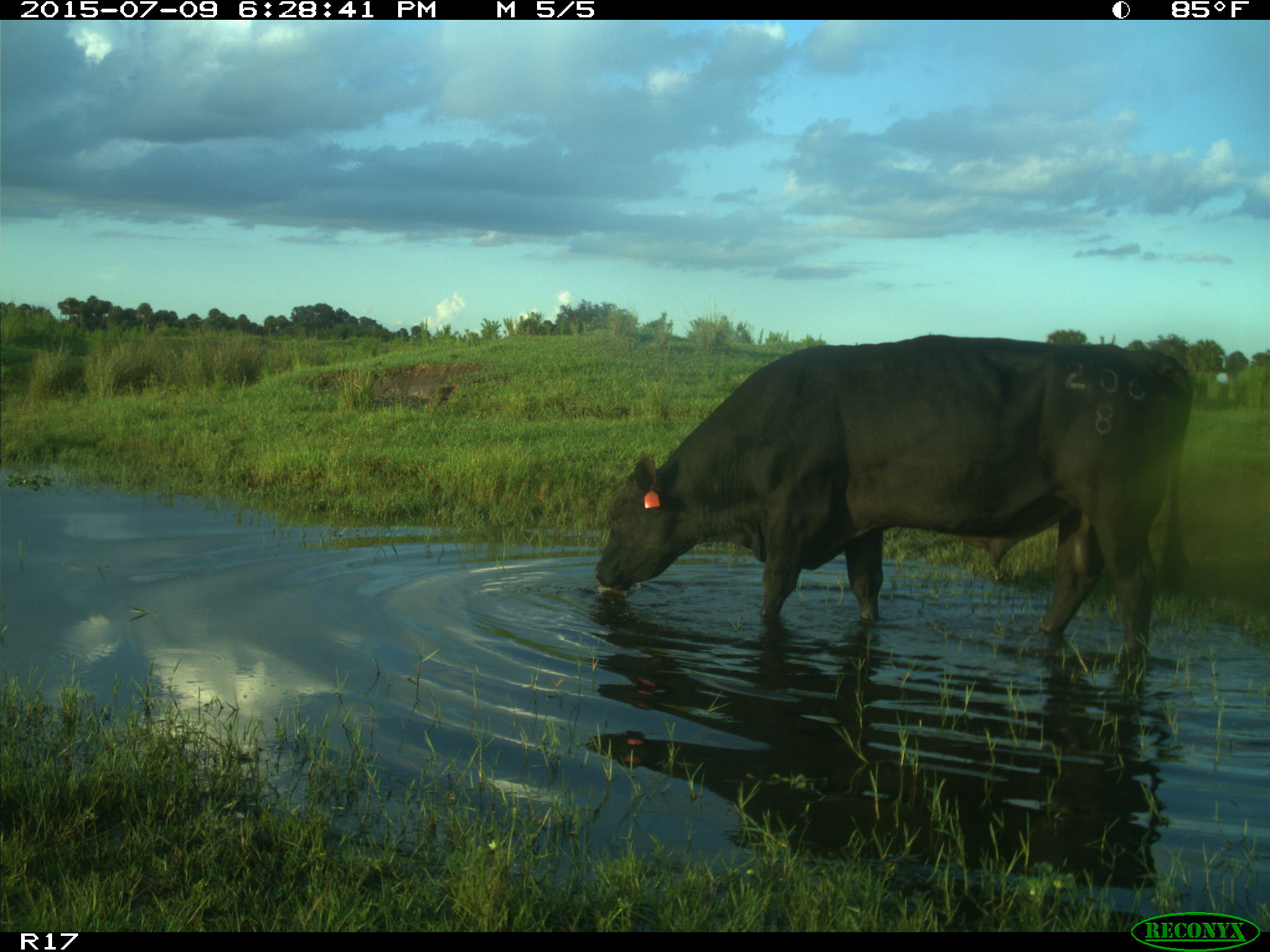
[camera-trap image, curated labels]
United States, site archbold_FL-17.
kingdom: Animalia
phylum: Chordata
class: Mammalia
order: Artiodactyla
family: Bovidae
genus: Bos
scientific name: Bos taurus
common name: domestic cow